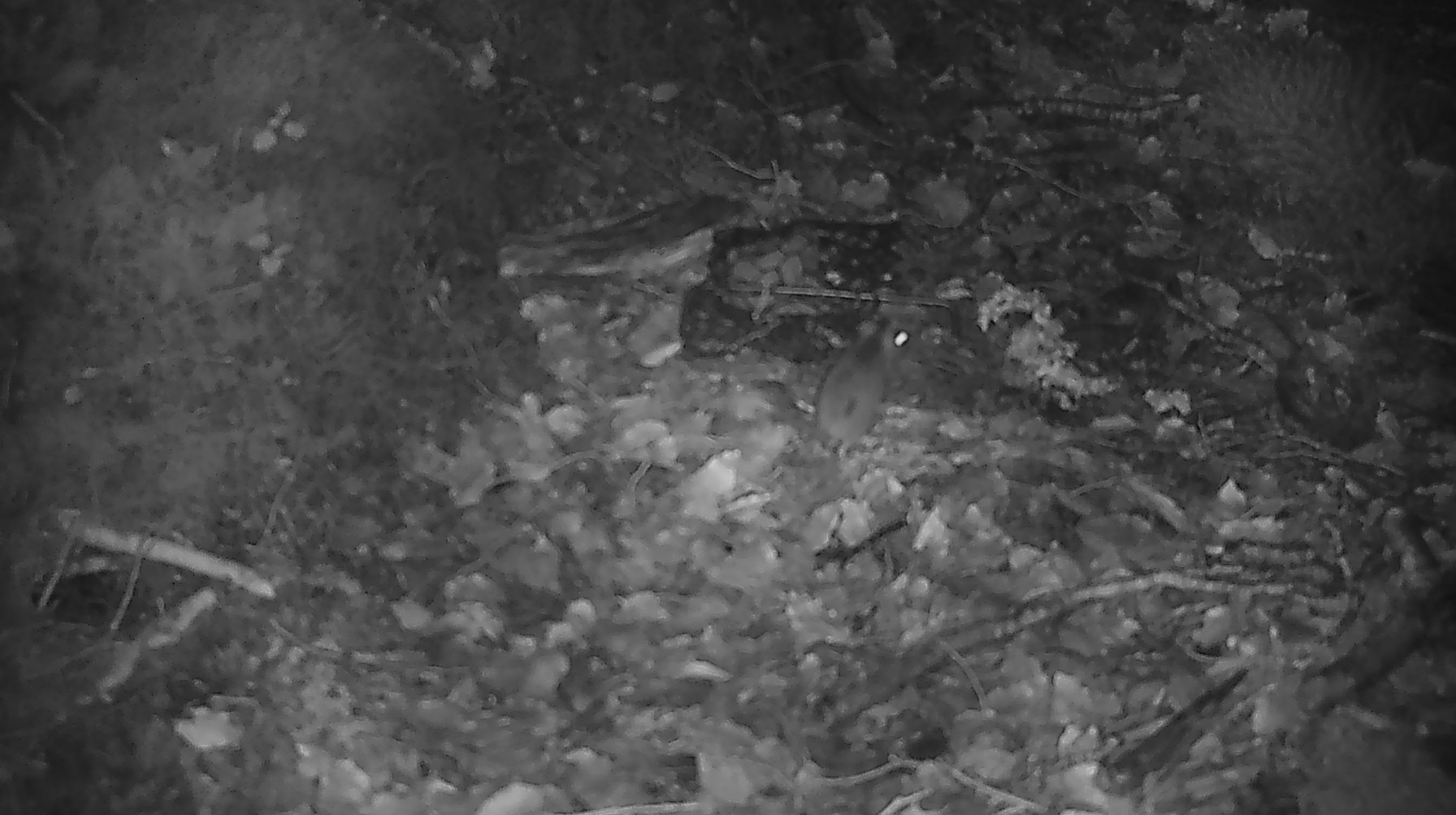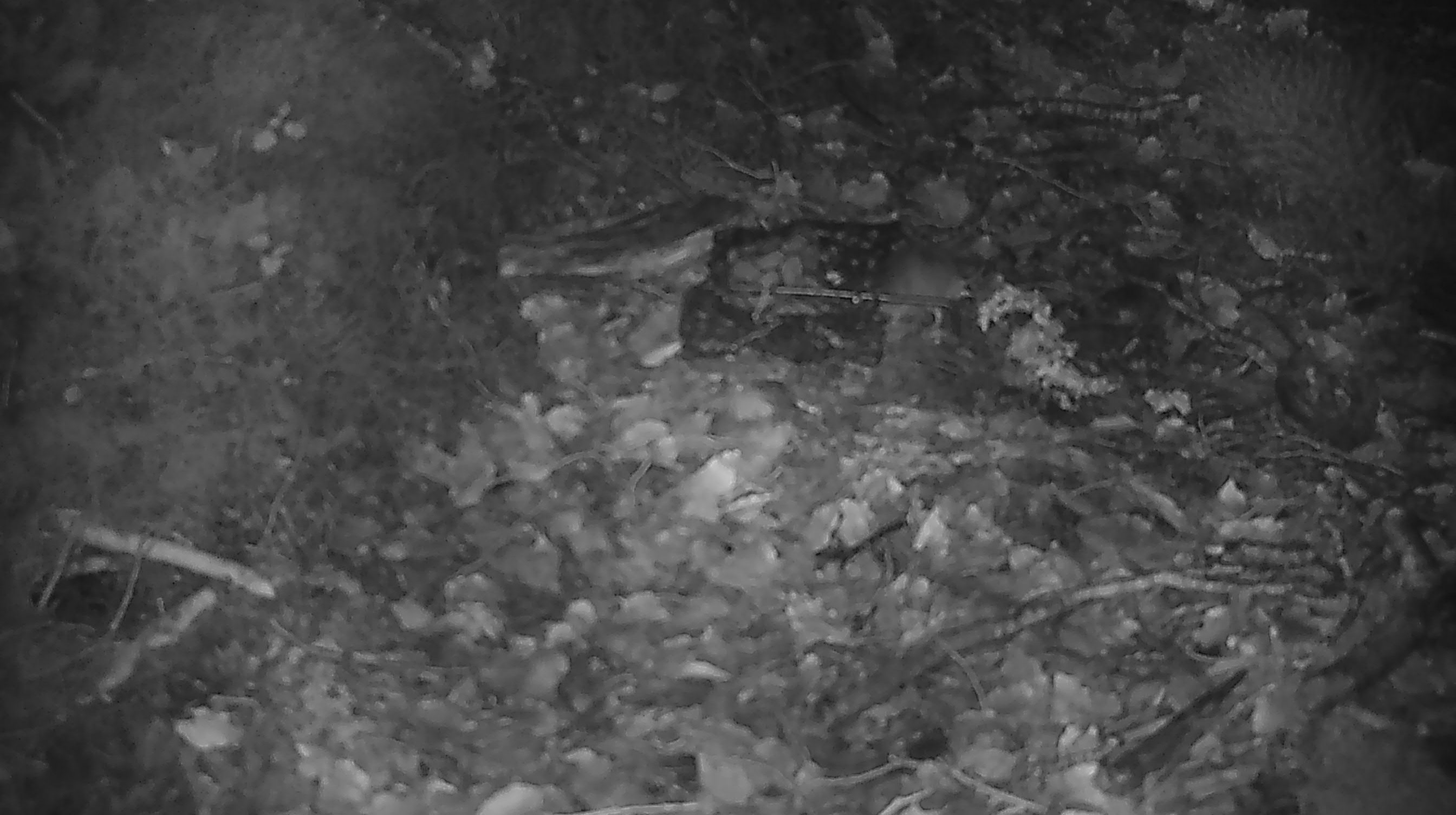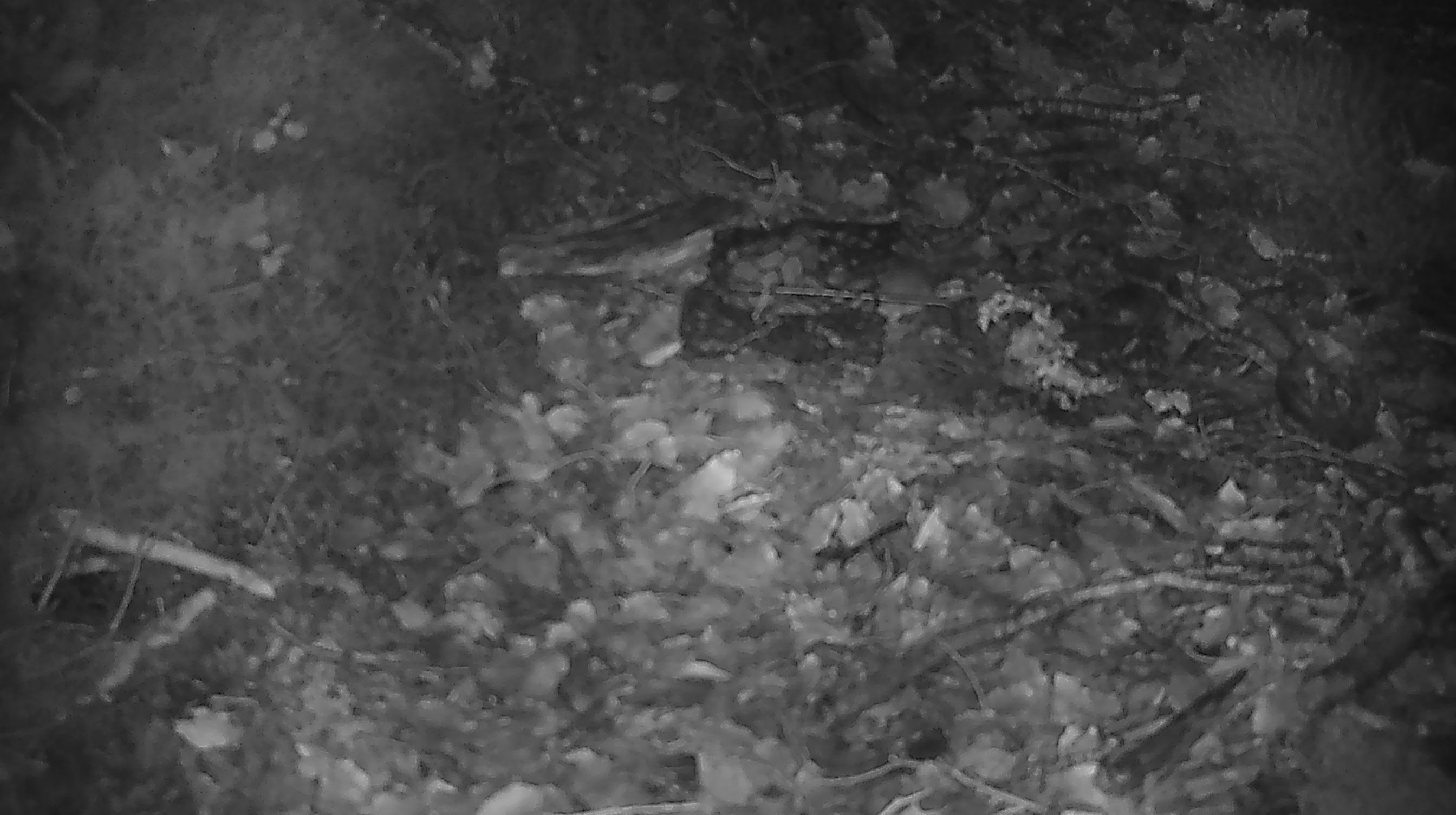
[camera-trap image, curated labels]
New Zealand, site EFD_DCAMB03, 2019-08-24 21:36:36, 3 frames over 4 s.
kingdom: Animalia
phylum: Chordata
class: Mammalia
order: Rodentia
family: Muridae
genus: Mus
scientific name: Mus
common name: mouse